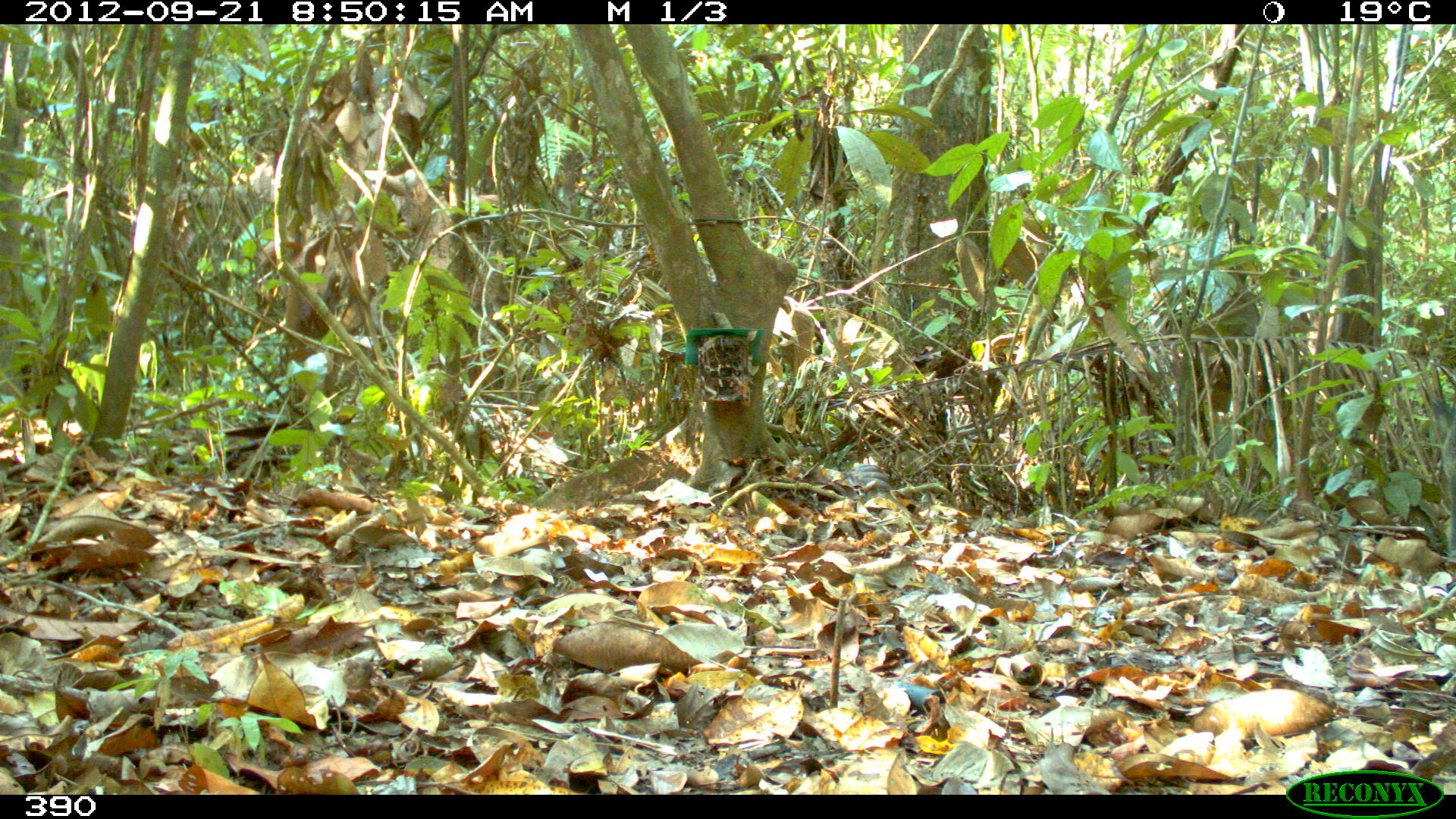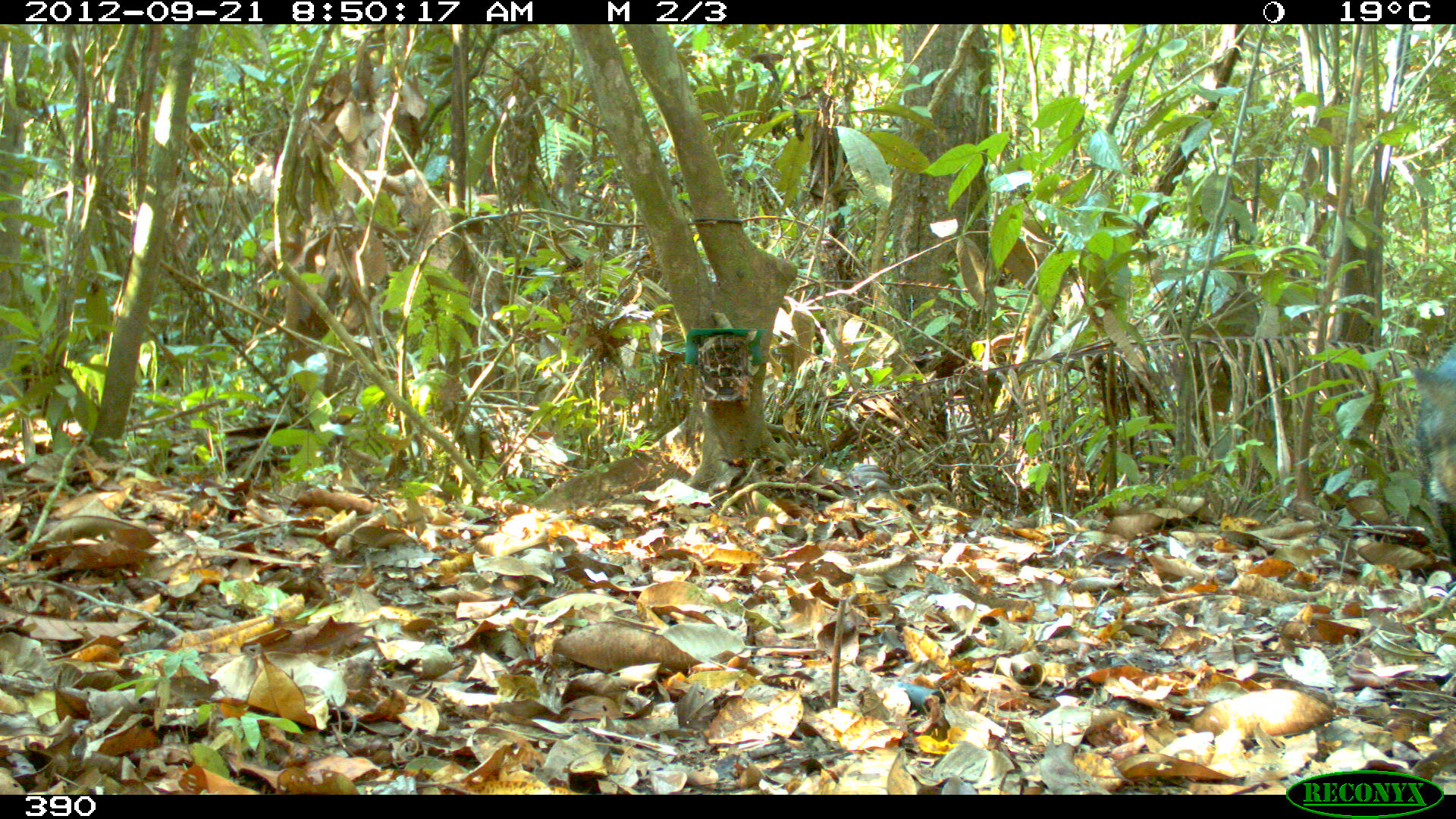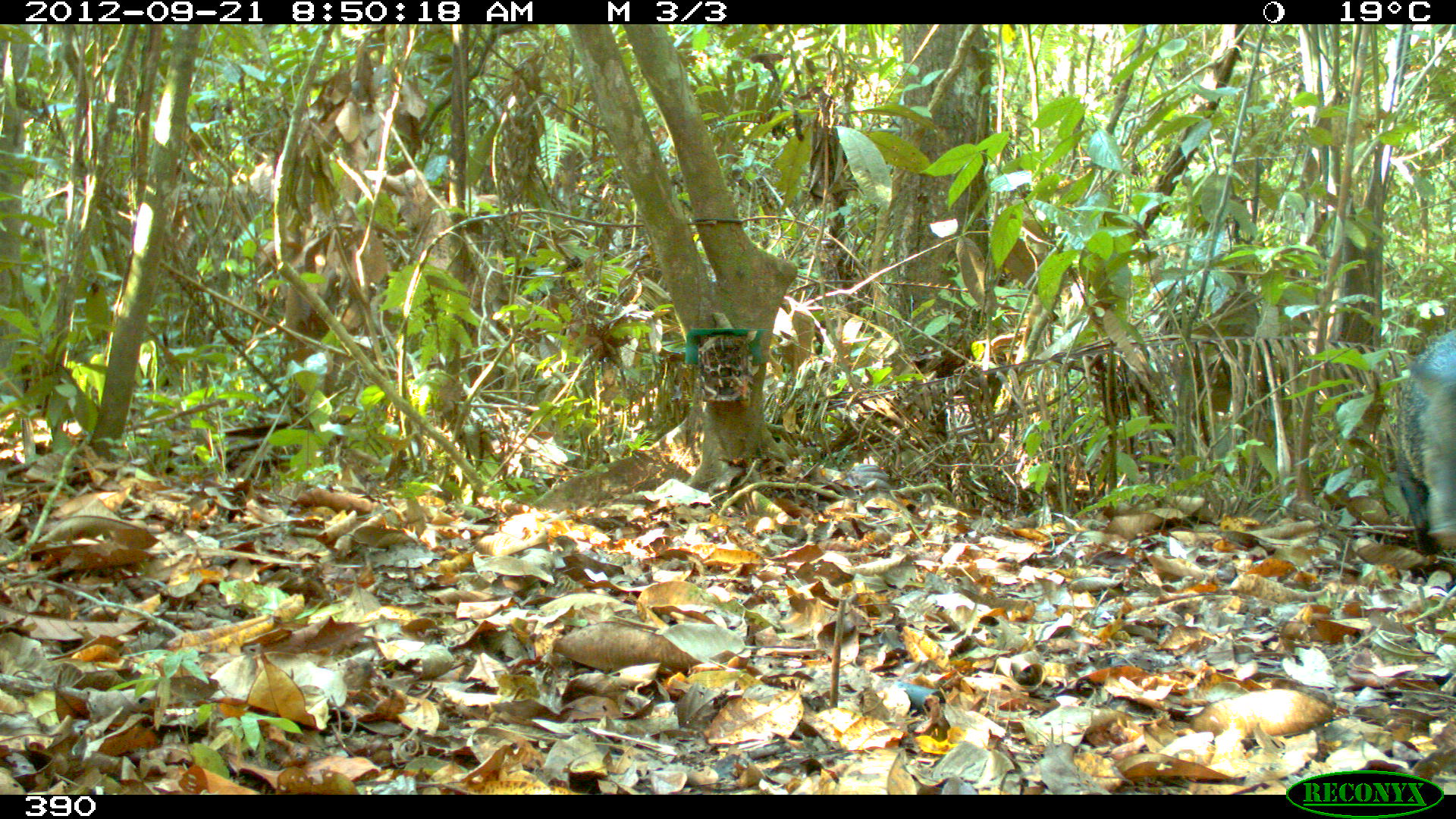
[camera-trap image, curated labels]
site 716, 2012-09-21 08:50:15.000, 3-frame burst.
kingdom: Animalia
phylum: Chordata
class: Mammalia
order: Artiodactyla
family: Tayassuidae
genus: Pecari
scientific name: Pecari tajacu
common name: collared peccary